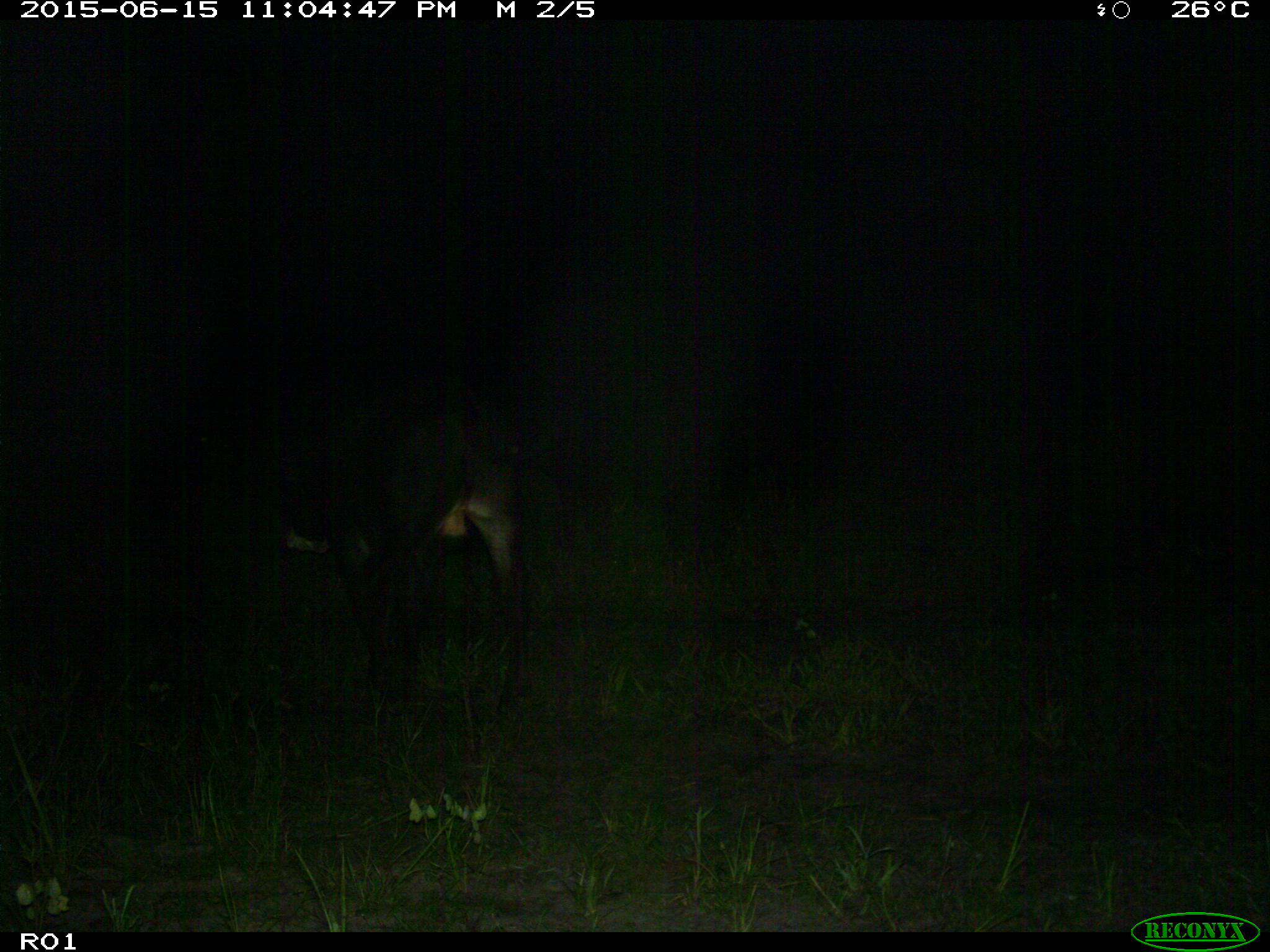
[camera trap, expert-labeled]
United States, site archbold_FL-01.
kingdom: Animalia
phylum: Chordata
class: Mammalia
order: Artiodactyla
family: Bovidae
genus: Bos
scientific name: Bos taurus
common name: domestic cow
Bos taurus (domestic cow).